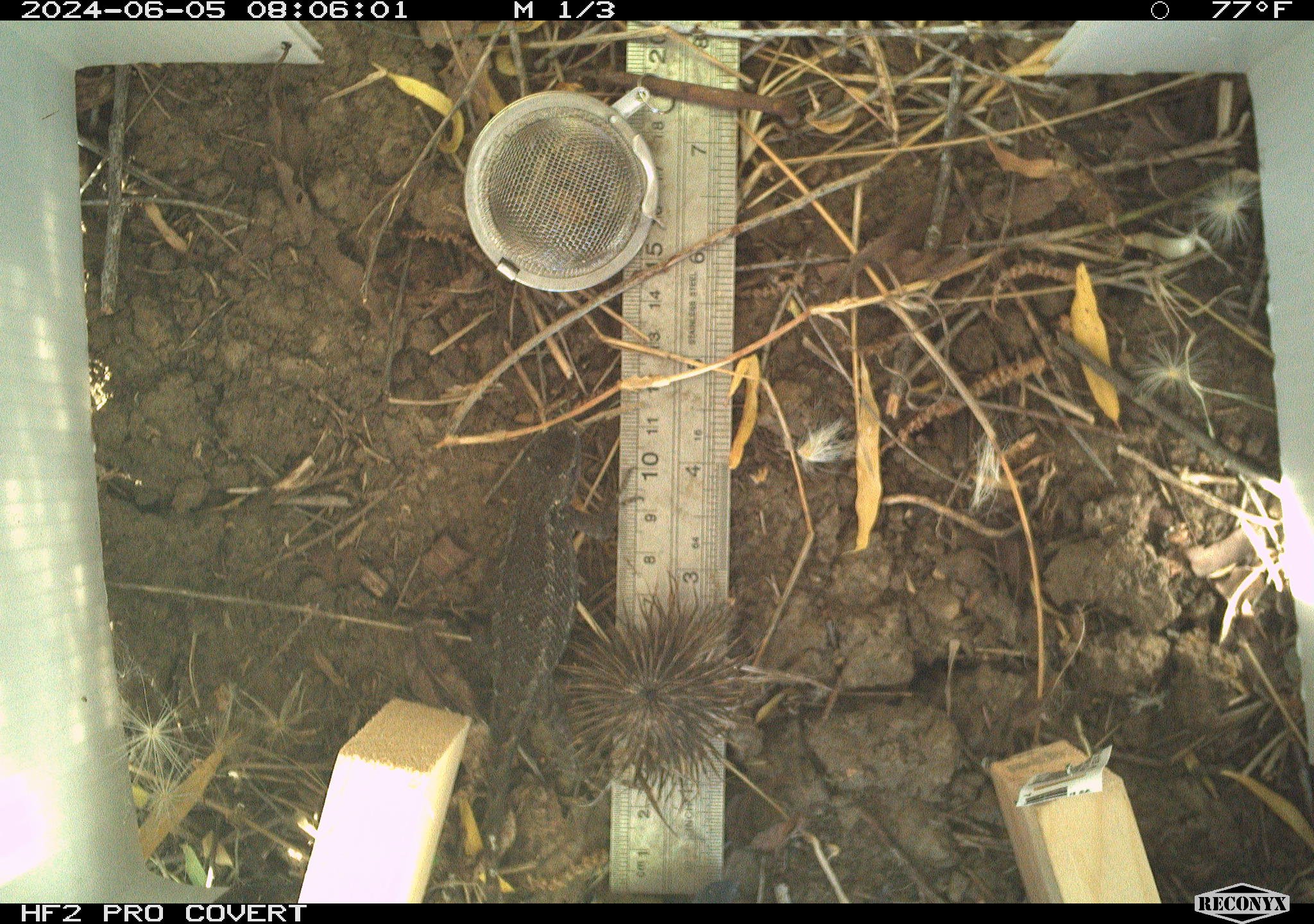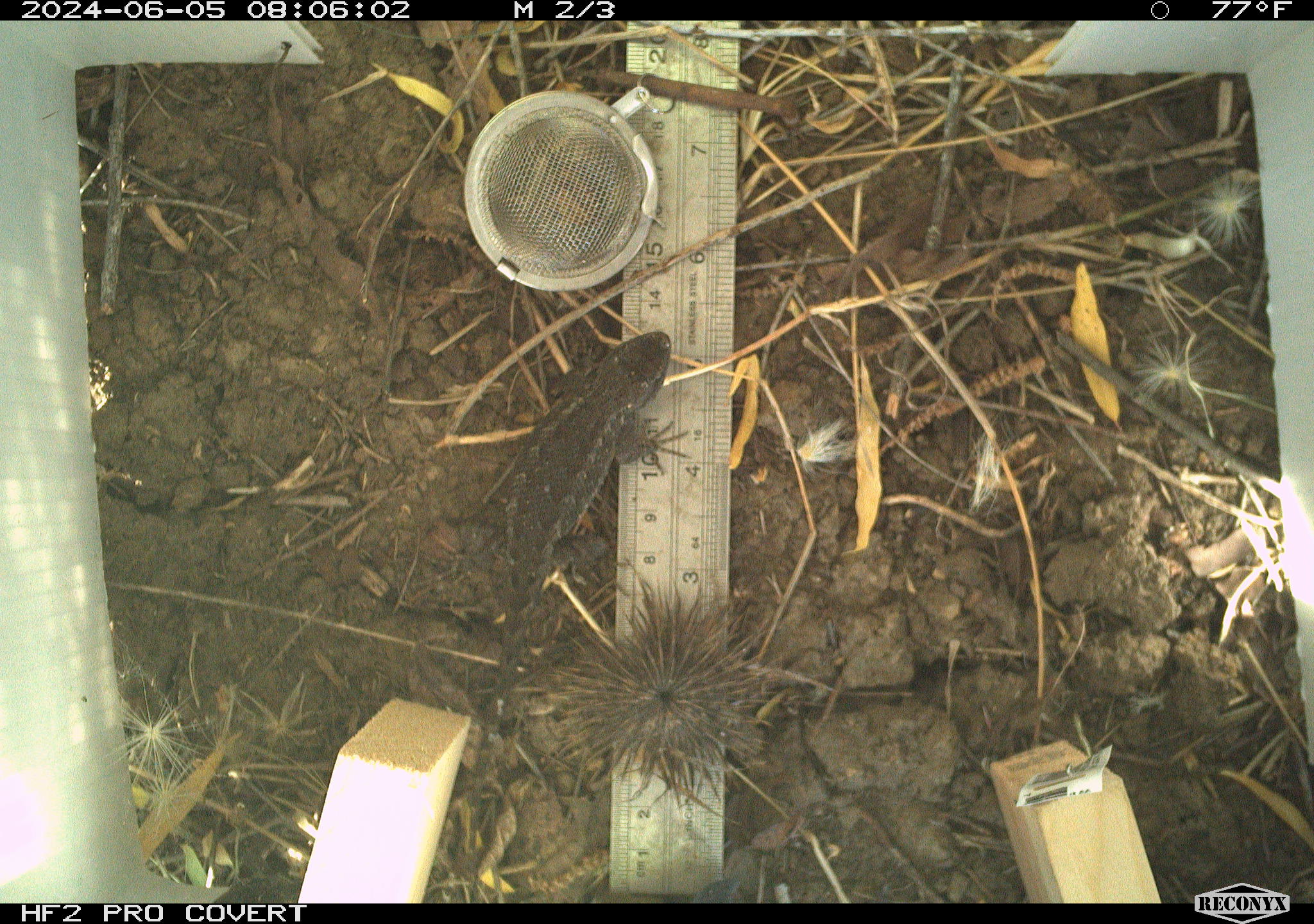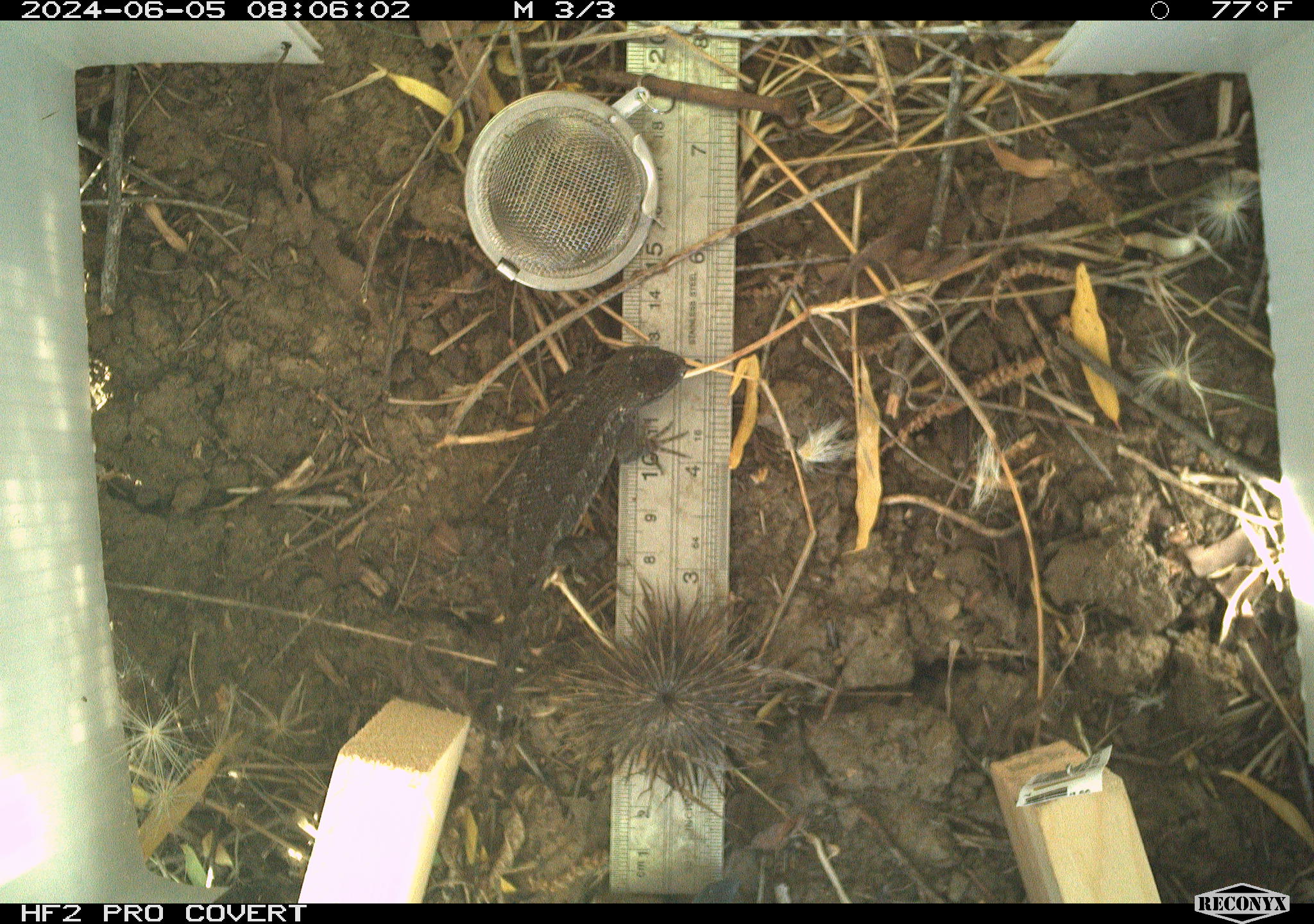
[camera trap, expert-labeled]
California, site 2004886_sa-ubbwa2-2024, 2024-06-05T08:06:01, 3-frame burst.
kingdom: Animalia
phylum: Chordata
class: Reptilia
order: Squamata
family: Phrynosomatidae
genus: Sceloporus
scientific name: Sceloporus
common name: spiny lizards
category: sceloporus species